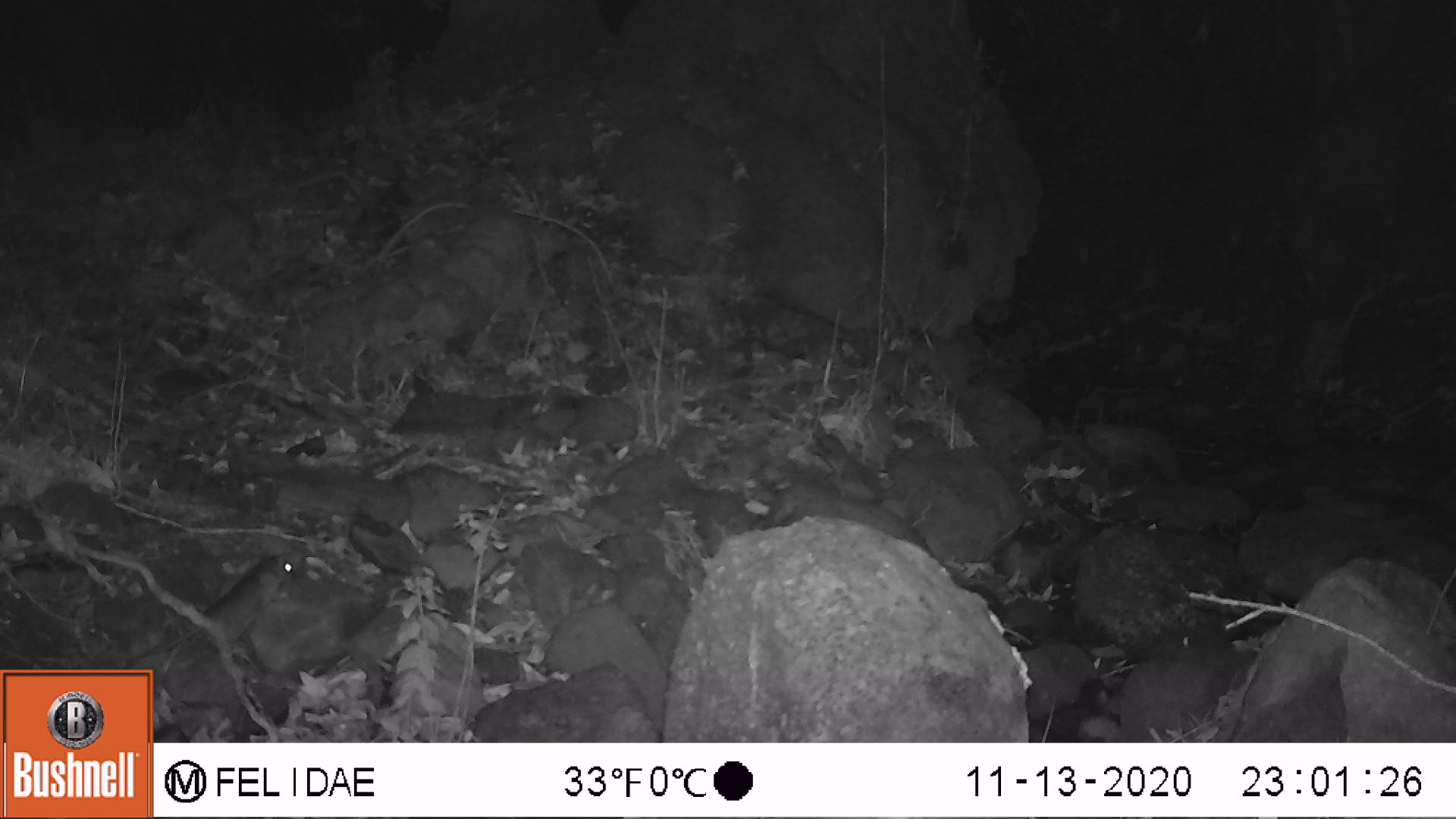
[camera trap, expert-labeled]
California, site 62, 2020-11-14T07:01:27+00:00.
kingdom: Animalia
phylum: Chordata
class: Mammalia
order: Rodentia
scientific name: Rodentia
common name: mouse or rat